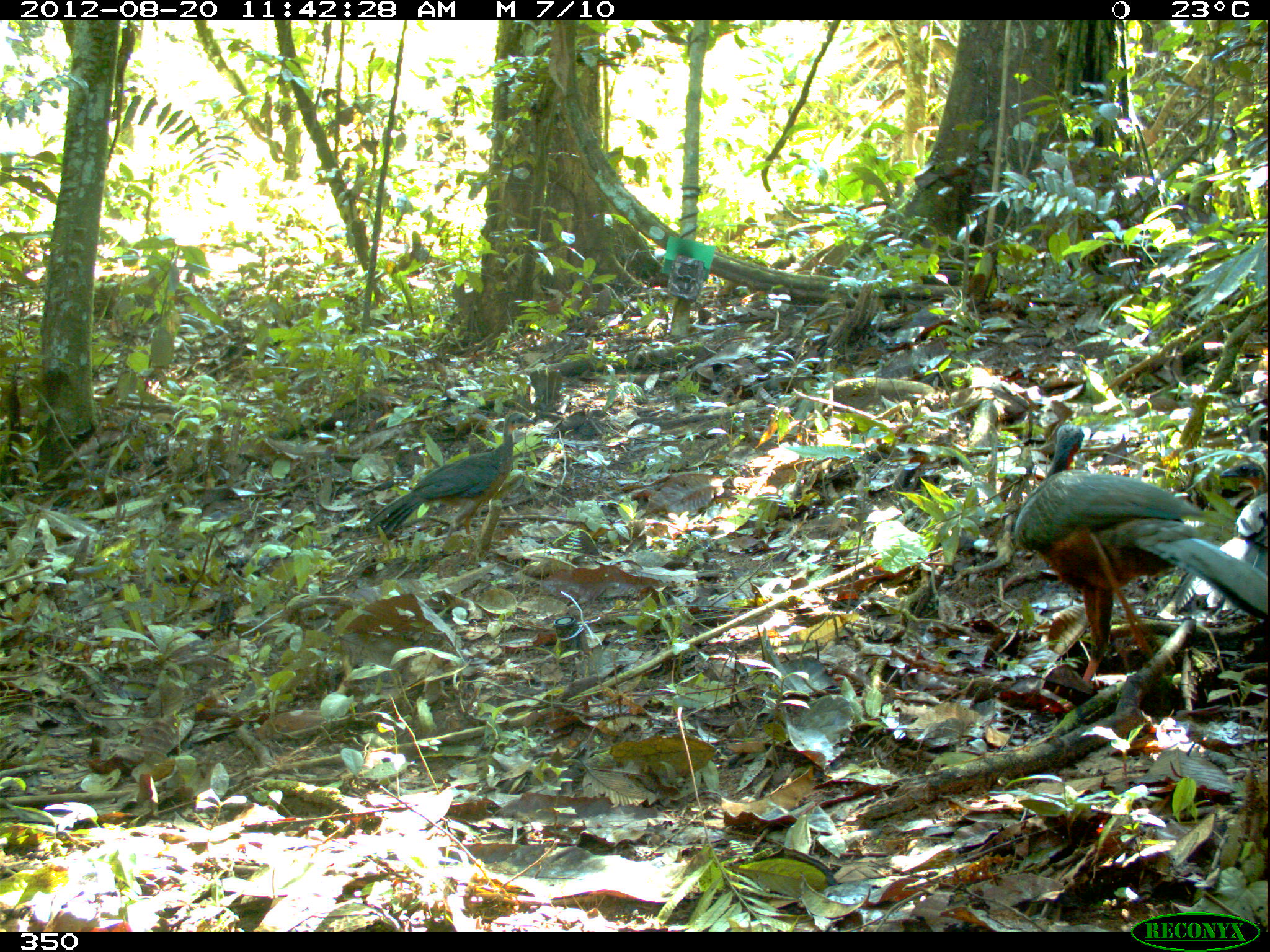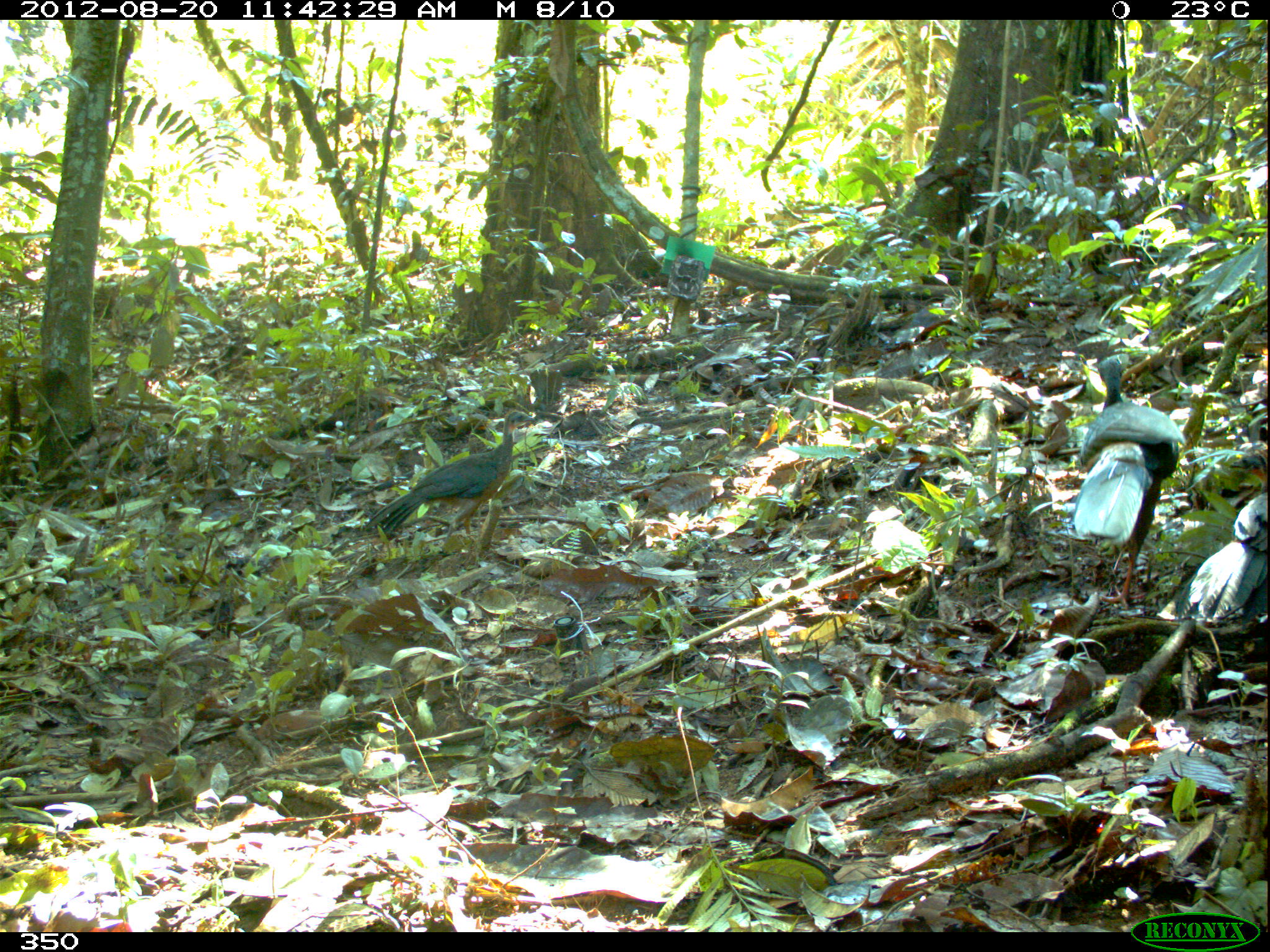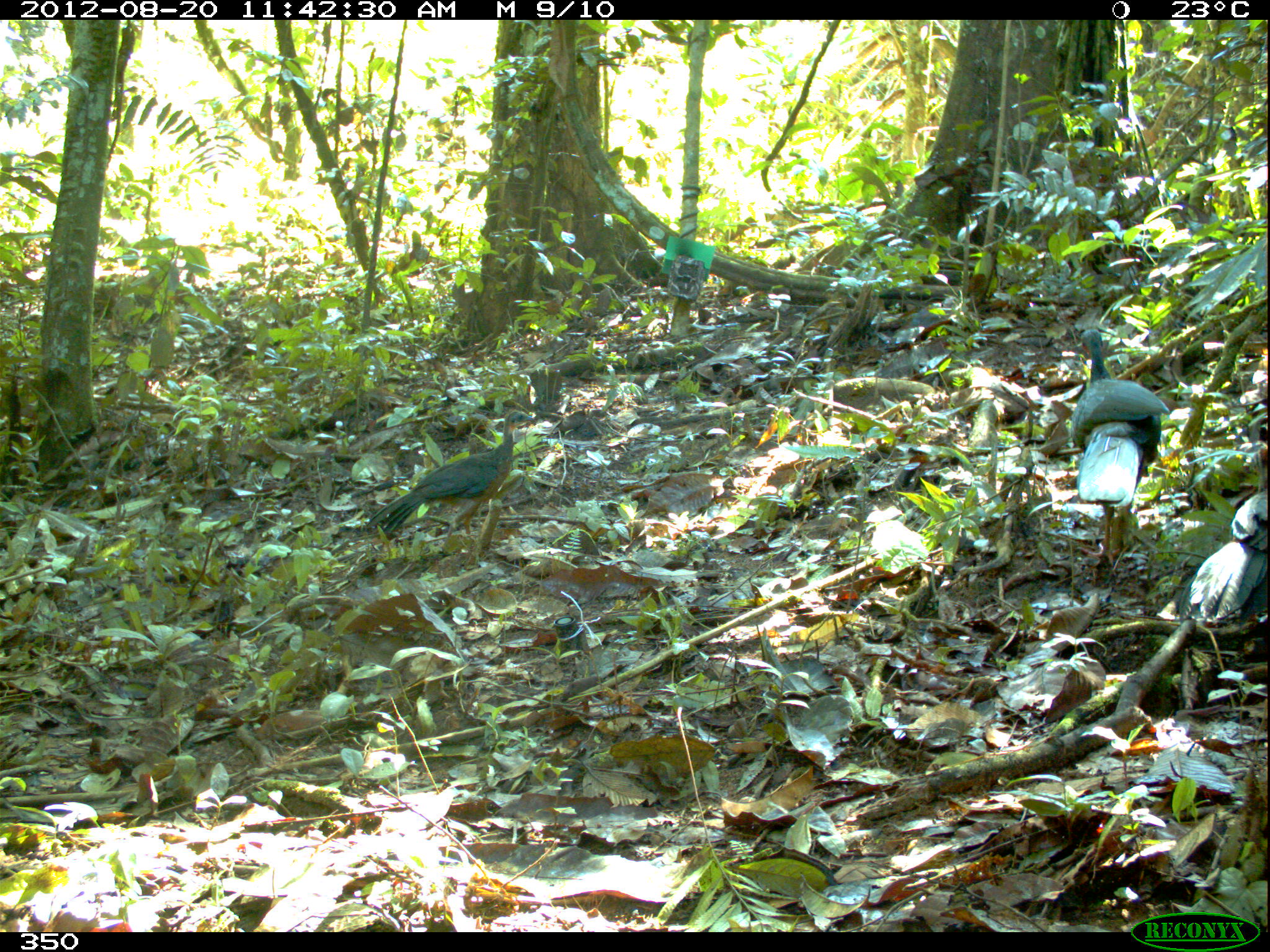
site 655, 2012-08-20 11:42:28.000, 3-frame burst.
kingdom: Animalia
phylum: Chordata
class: Aves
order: Galliformes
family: Cracidae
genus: Penelope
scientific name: Penelope jacquacu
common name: spix's guan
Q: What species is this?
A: Penelope jacquacu (spix's guan).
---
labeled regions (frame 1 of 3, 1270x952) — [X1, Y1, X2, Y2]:
penelope jacquacu: [1008, 423, 1268, 712]; [365, 412, 536, 538]; [1173, 460, 1267, 613]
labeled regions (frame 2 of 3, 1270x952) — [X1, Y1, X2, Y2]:
penelope jacquacu: [1068, 356, 1186, 609]; [365, 410, 534, 541]; [1190, 491, 1267, 619]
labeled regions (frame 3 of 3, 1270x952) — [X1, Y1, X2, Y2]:
penelope jacquacu: [1068, 327, 1169, 565]; [363, 411, 535, 543]; [1178, 489, 1267, 625]